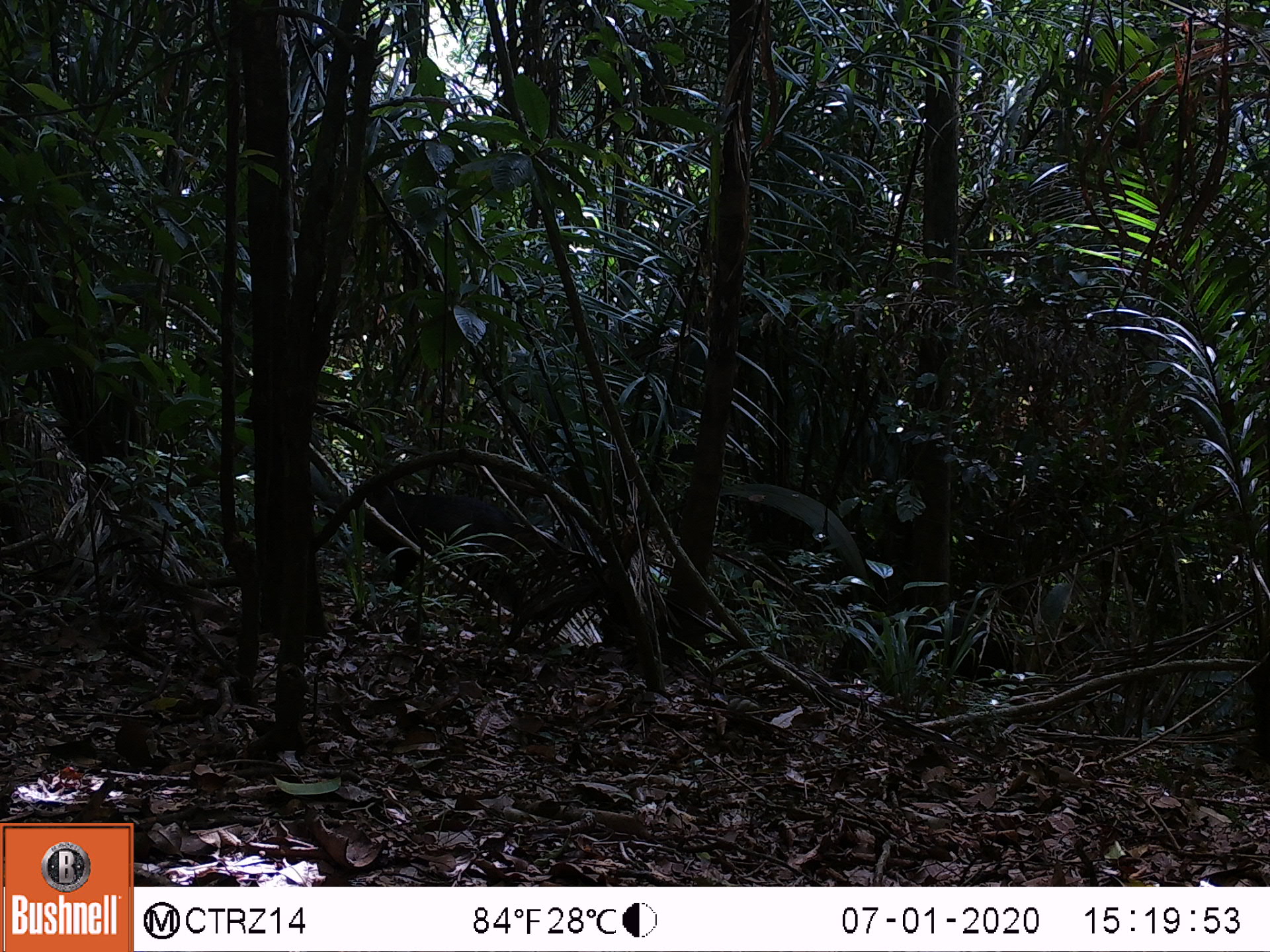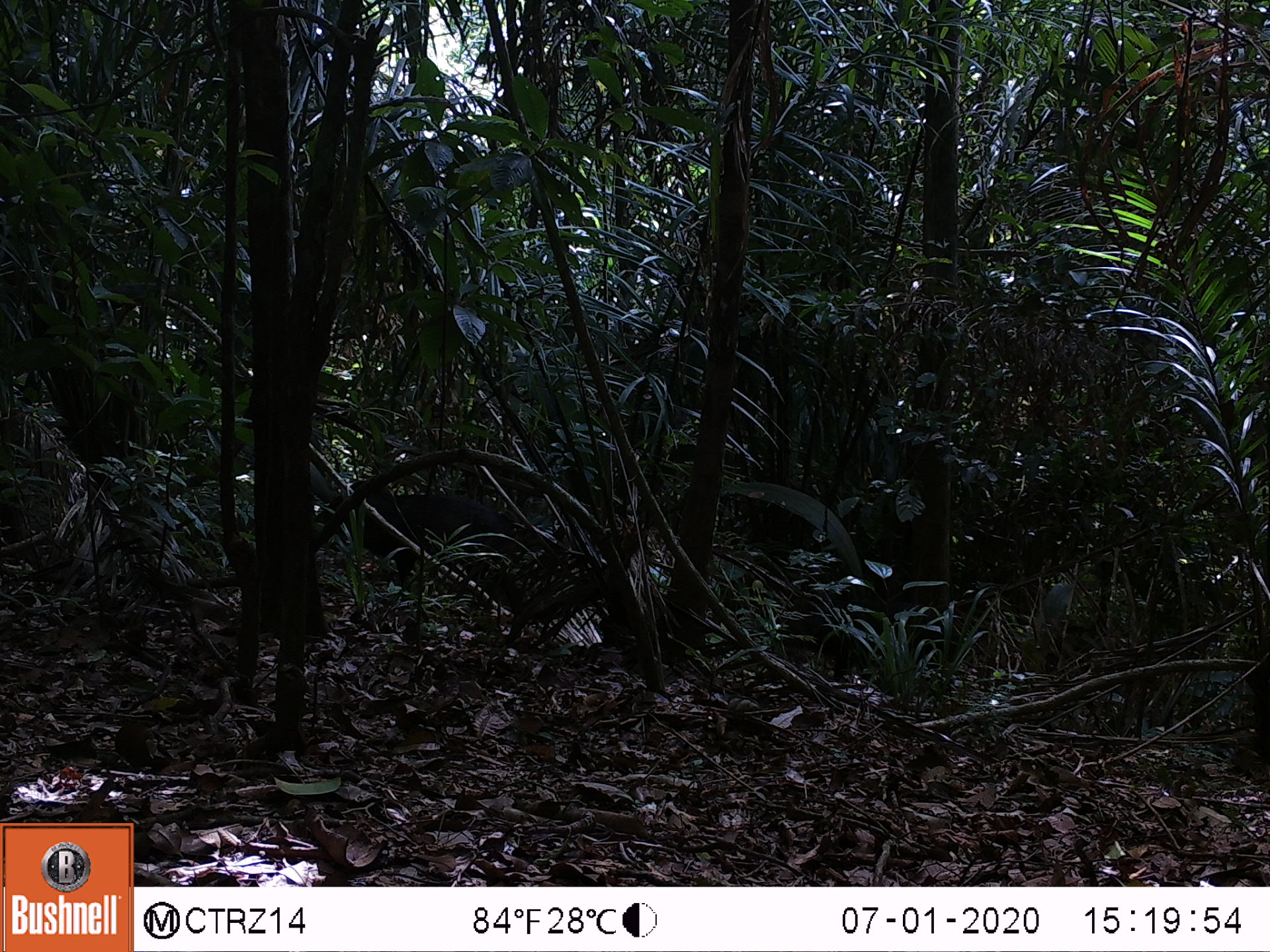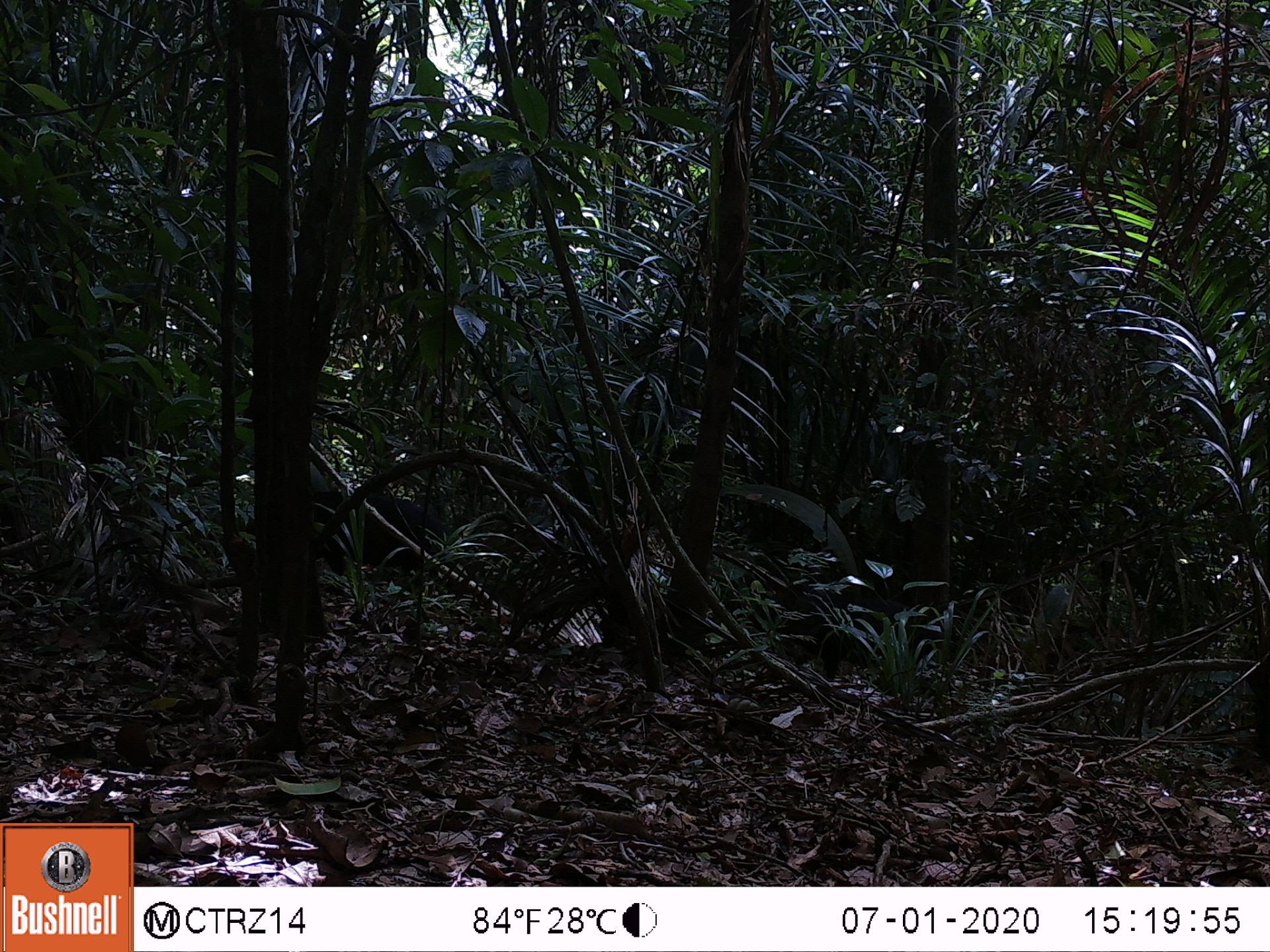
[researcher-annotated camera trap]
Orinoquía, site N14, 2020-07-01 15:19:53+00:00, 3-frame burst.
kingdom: Animalia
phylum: Chordata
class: Mammalia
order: Artiodactyla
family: Tayassuidae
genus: Pecari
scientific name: Pecari tajacu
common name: collared peccary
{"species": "collared peccary (Pecari tajacu)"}